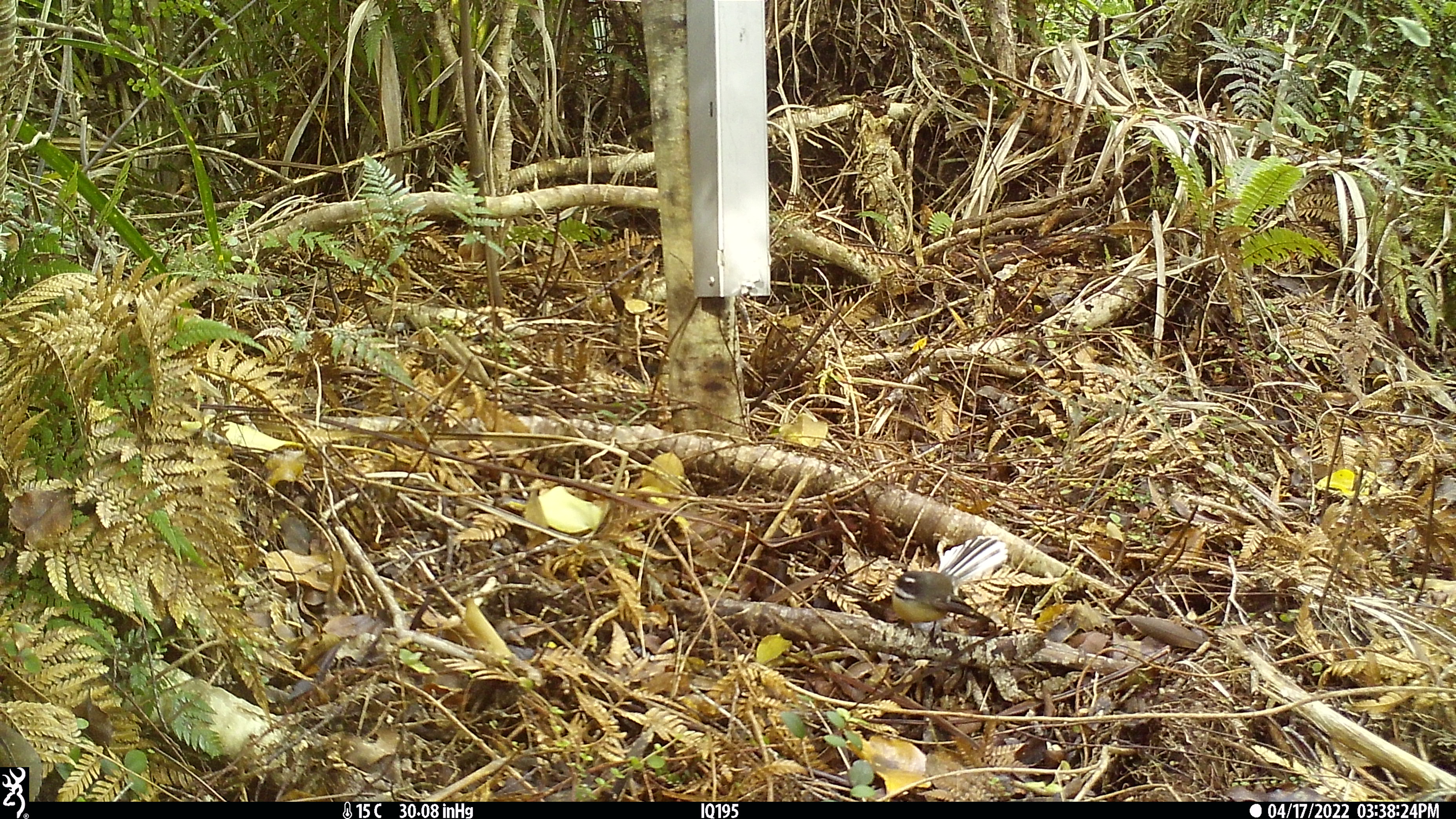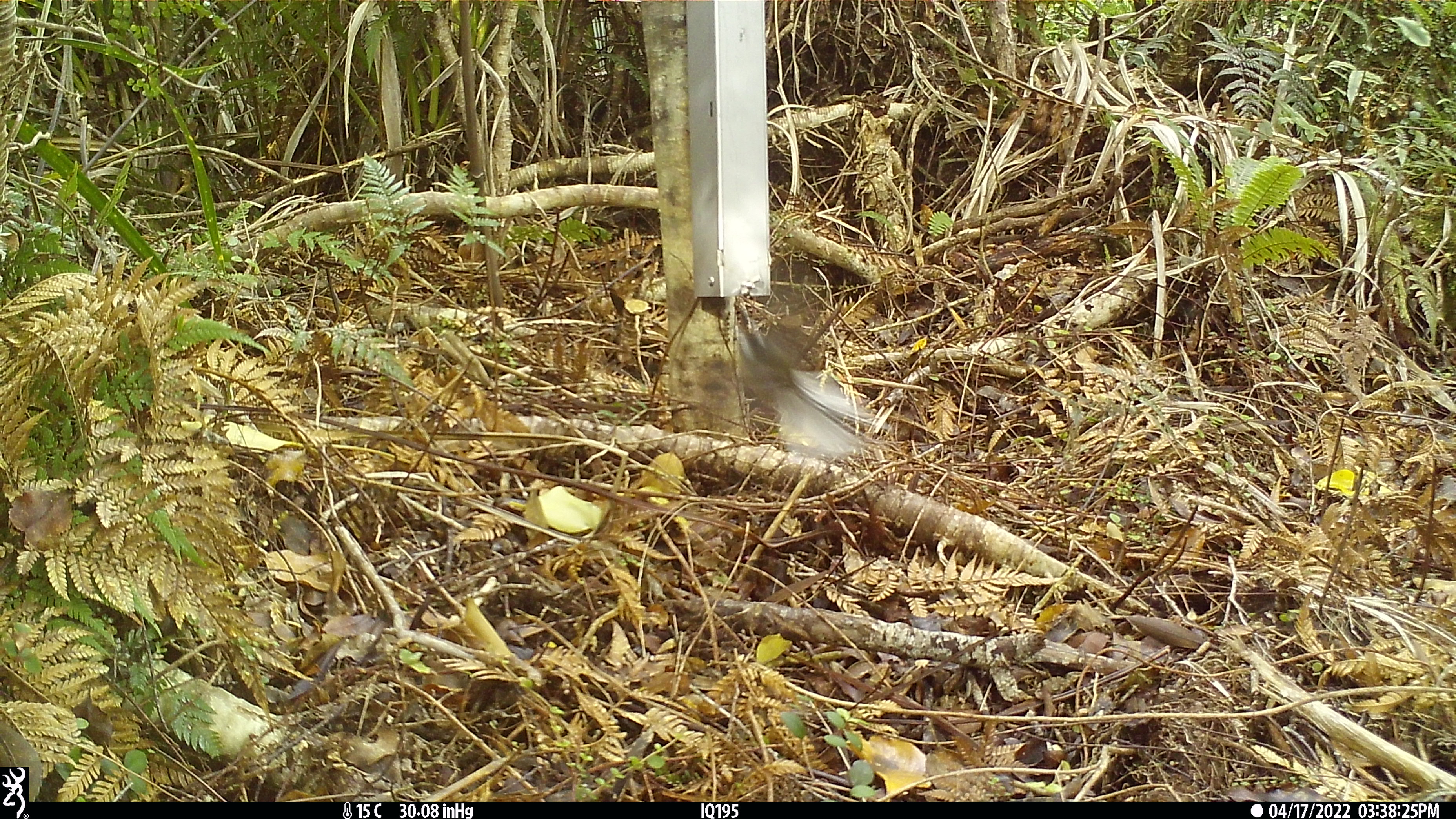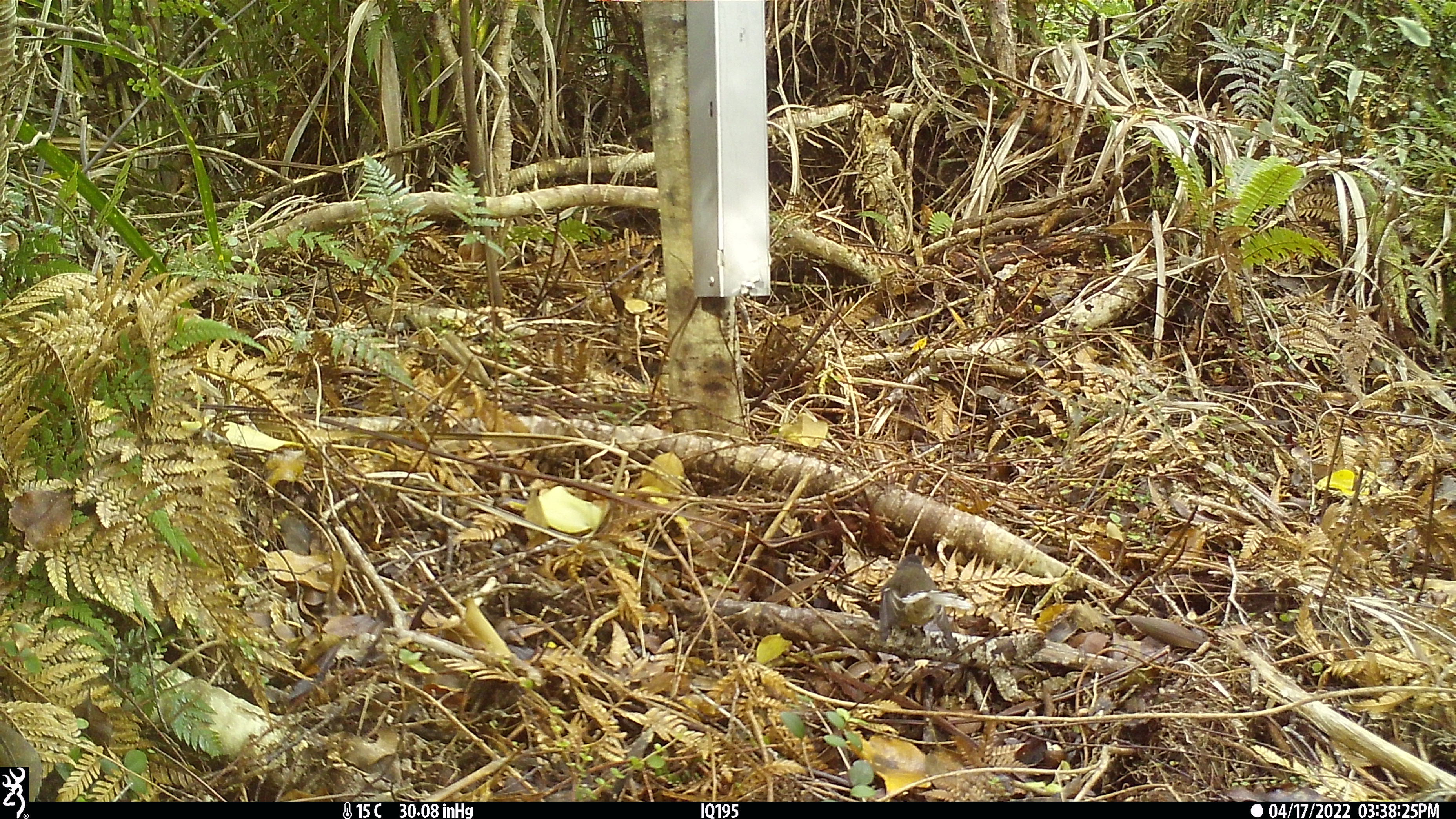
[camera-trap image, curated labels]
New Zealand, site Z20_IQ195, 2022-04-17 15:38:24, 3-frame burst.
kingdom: Animalia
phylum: Chordata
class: Aves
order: Passeriformes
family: Rhipiduridae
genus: Rhipidura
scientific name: Rhipidura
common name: fantails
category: fantail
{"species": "fantail (fantails) (Rhipidura)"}